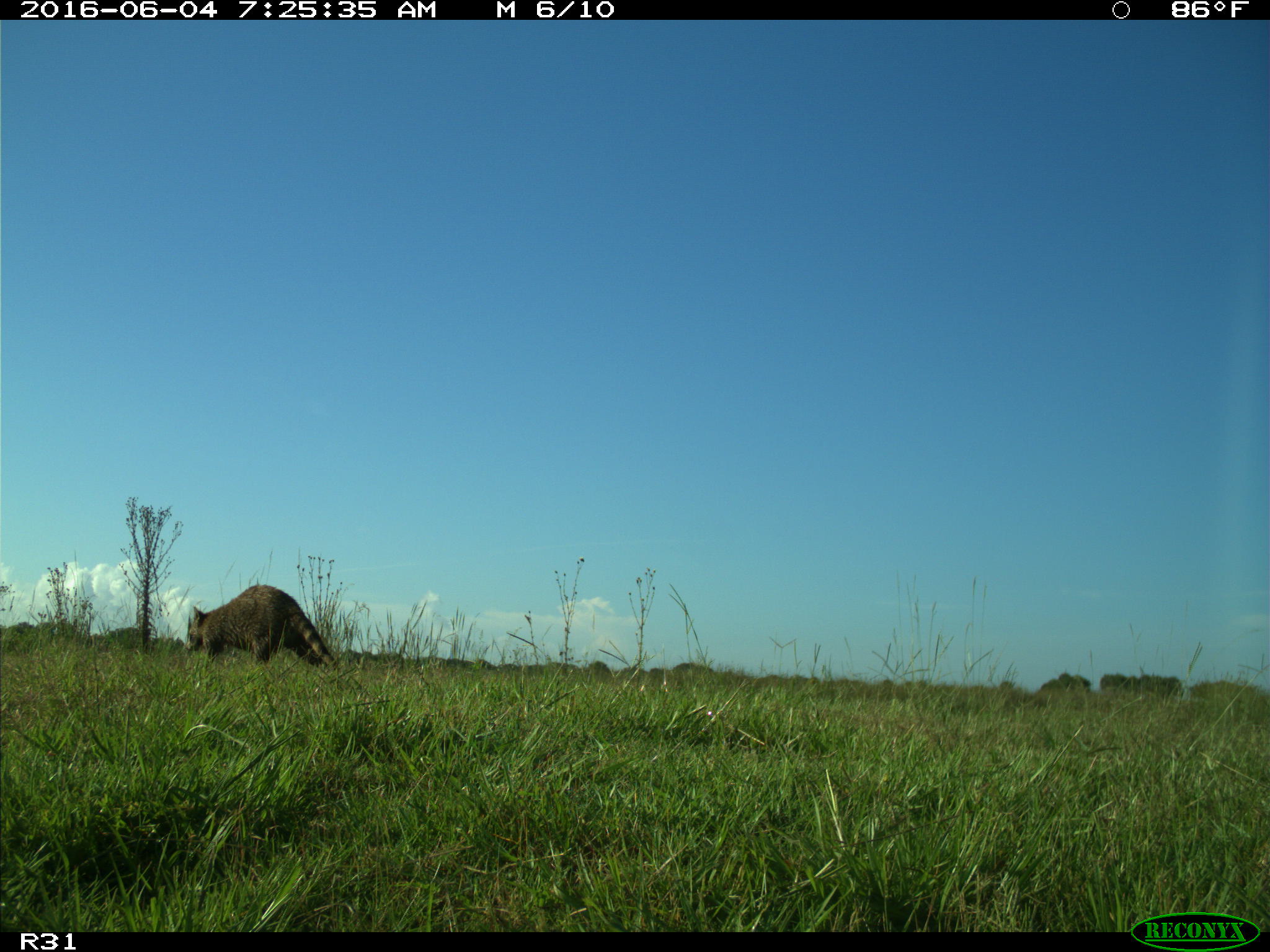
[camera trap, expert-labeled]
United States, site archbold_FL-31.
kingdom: Animalia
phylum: Chordata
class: Mammalia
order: Carnivora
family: Procyonidae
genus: Procyon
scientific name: Procyon lotor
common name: common raccoon